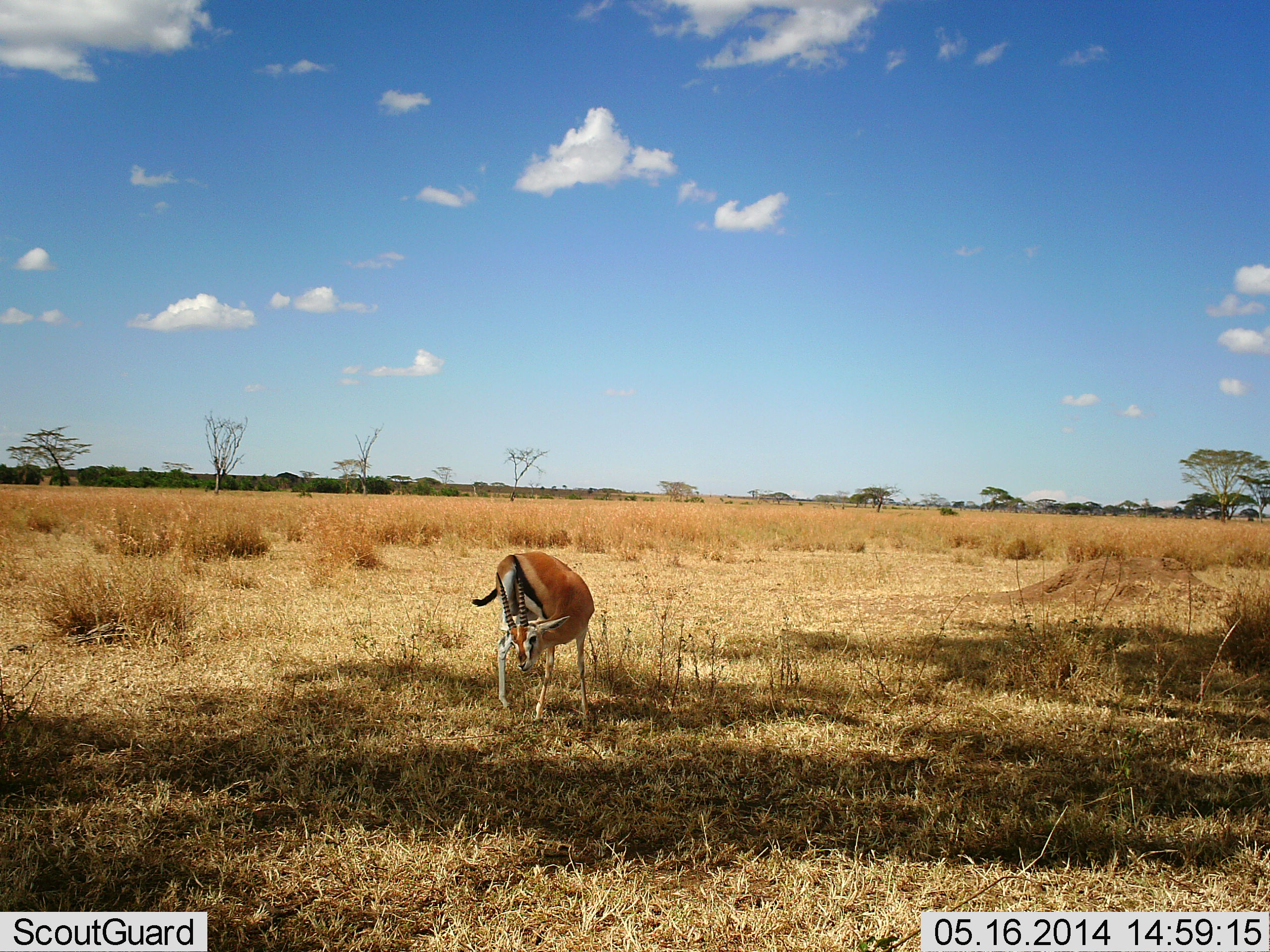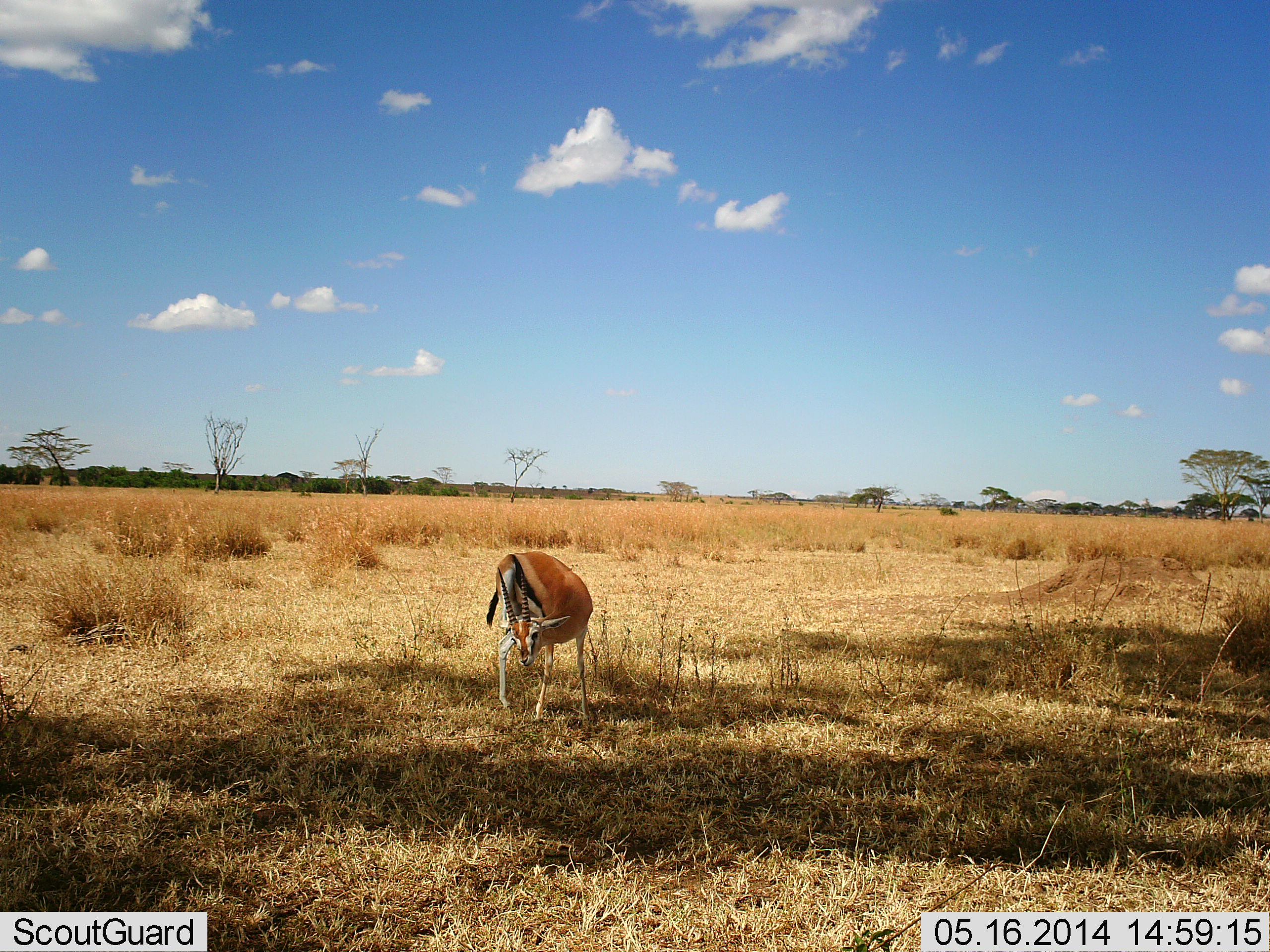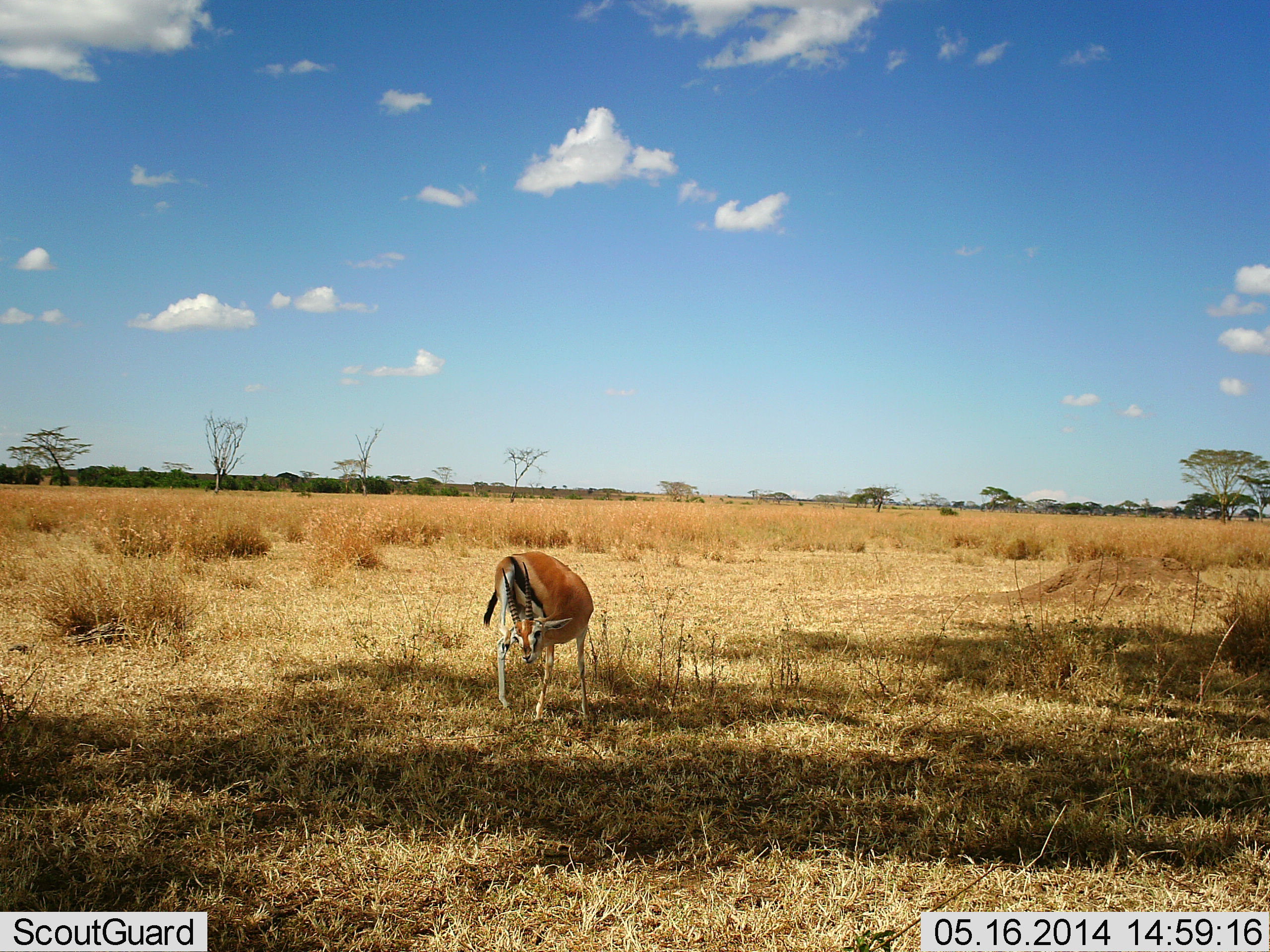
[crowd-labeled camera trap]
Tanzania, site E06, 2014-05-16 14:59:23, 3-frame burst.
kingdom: Animalia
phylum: Chordata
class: Mammalia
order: Artiodactyla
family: Bovidae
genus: Eudorcas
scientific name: Eudorcas thomsonii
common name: thomson's gazelle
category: gazellethomsons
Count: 1.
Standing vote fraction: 100%.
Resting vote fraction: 0%.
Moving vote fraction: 0%.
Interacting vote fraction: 0%.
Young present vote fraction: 0%.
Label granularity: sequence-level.